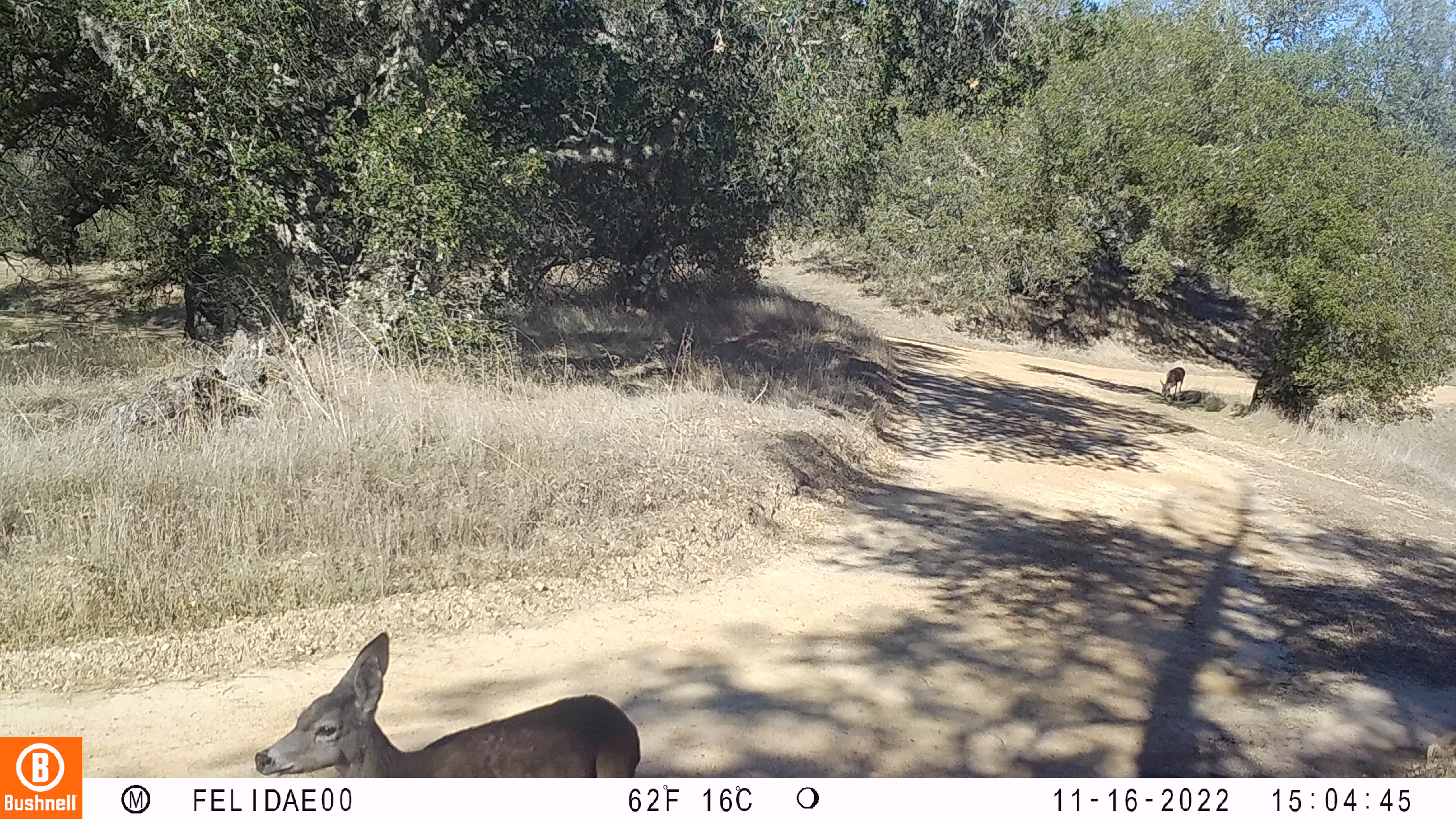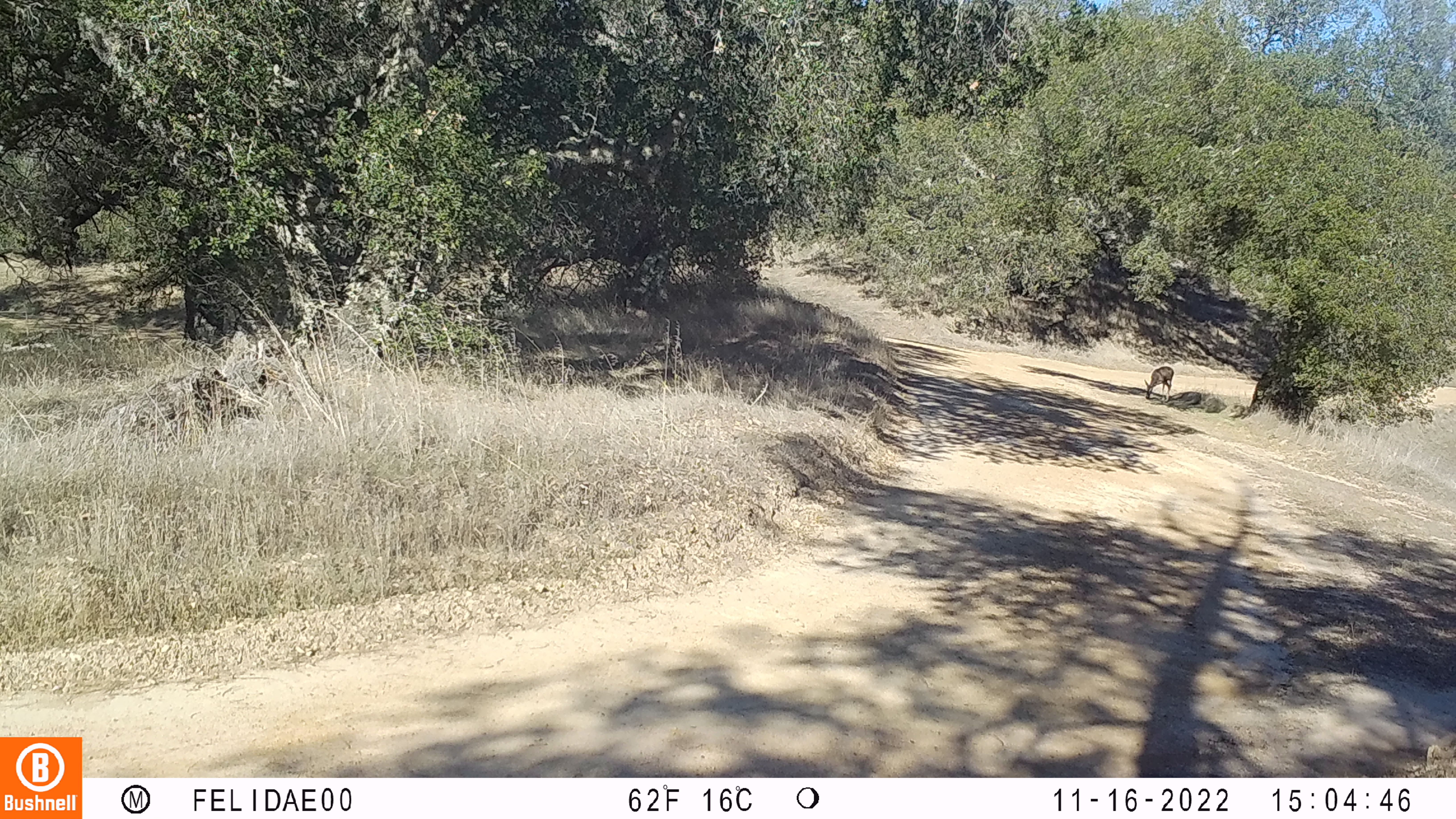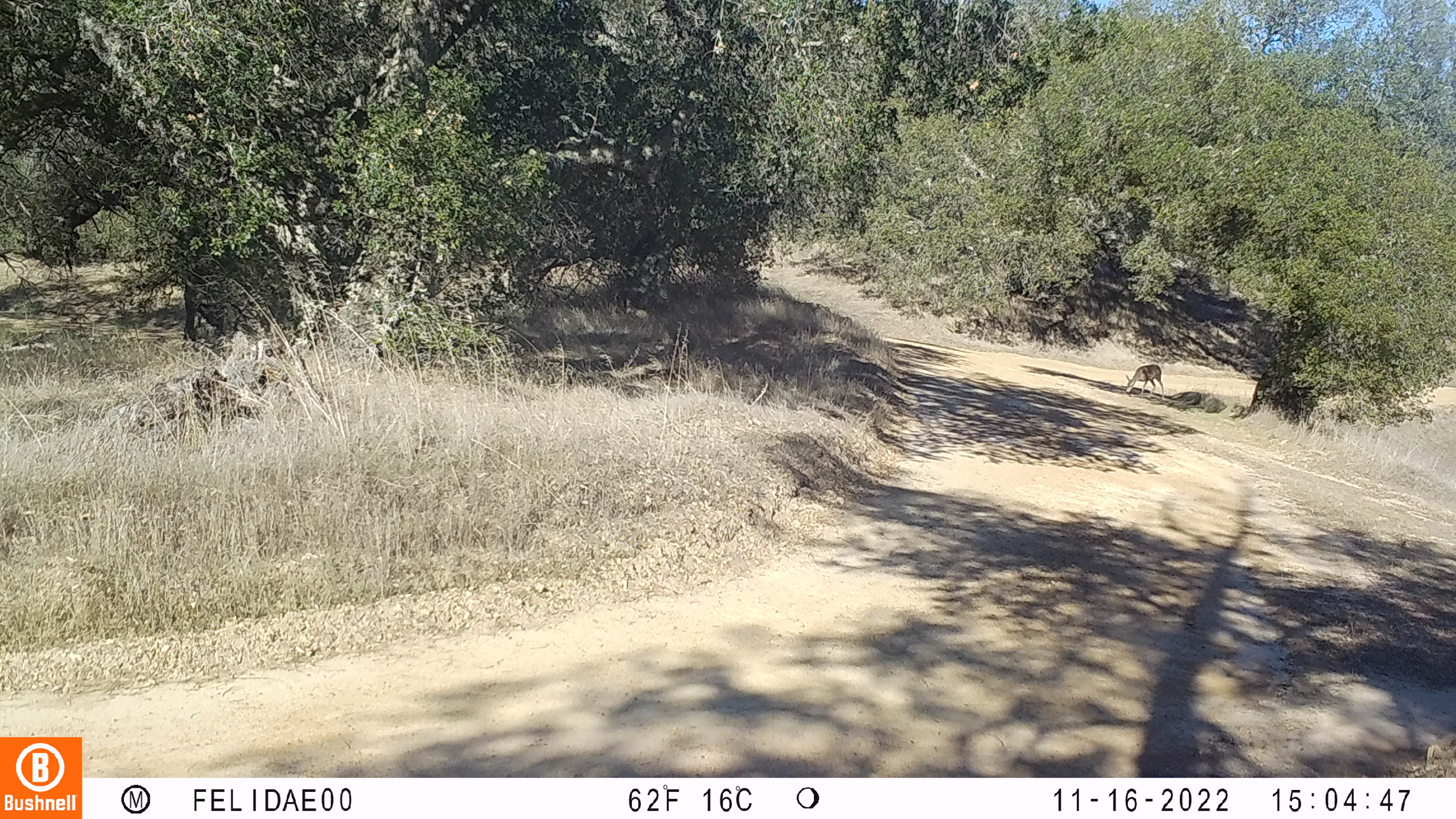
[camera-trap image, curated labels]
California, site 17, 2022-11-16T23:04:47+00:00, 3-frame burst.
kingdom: Animalia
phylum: Chordata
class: Mammalia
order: Artiodactyla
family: Cervidae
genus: Odocoileus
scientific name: Odocoileus hemionus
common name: mule deer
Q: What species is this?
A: Mule deer (Odocoileus hemionus).